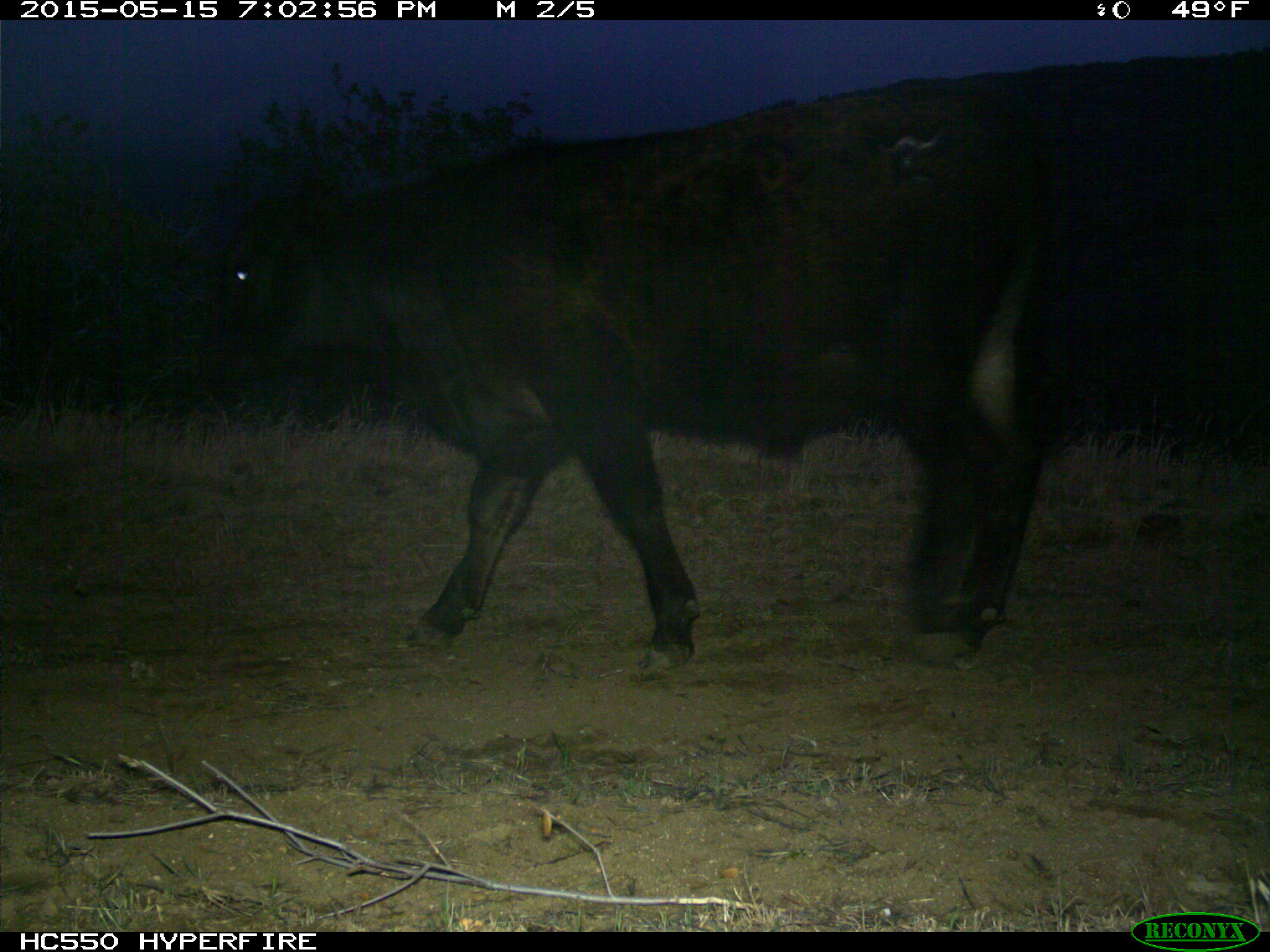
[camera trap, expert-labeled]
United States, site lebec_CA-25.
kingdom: Animalia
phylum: Chordata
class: Mammalia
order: Artiodactyla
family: Bovidae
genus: Bos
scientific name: Bos taurus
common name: domestic cow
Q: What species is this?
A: Bos taurus (domestic cow).